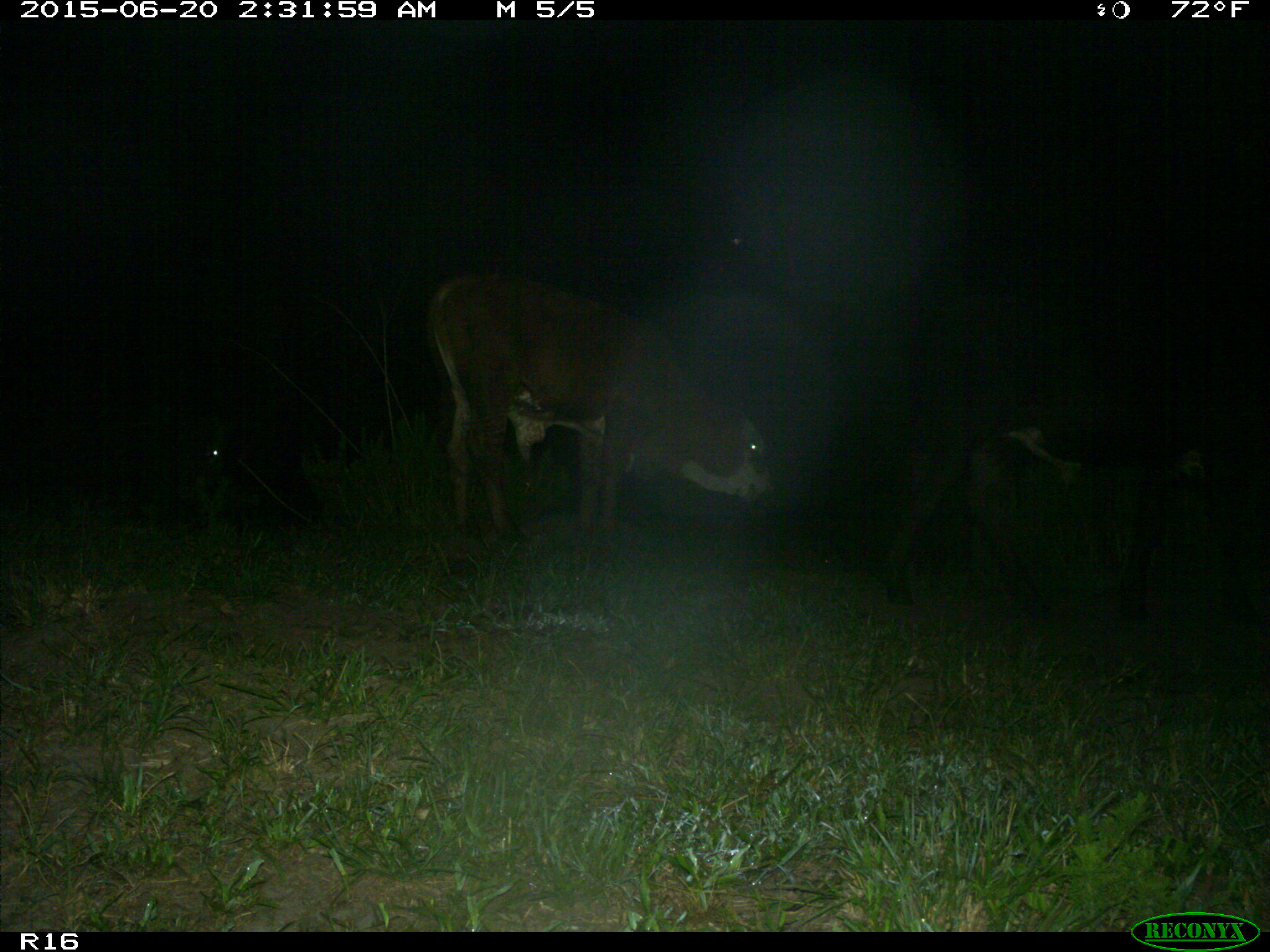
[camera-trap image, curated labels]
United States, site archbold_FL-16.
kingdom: Animalia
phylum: Chordata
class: Mammalia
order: Artiodactyla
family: Bovidae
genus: Bos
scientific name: Bos taurus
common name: domestic cow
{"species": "Bos taurus (domestic cow)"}